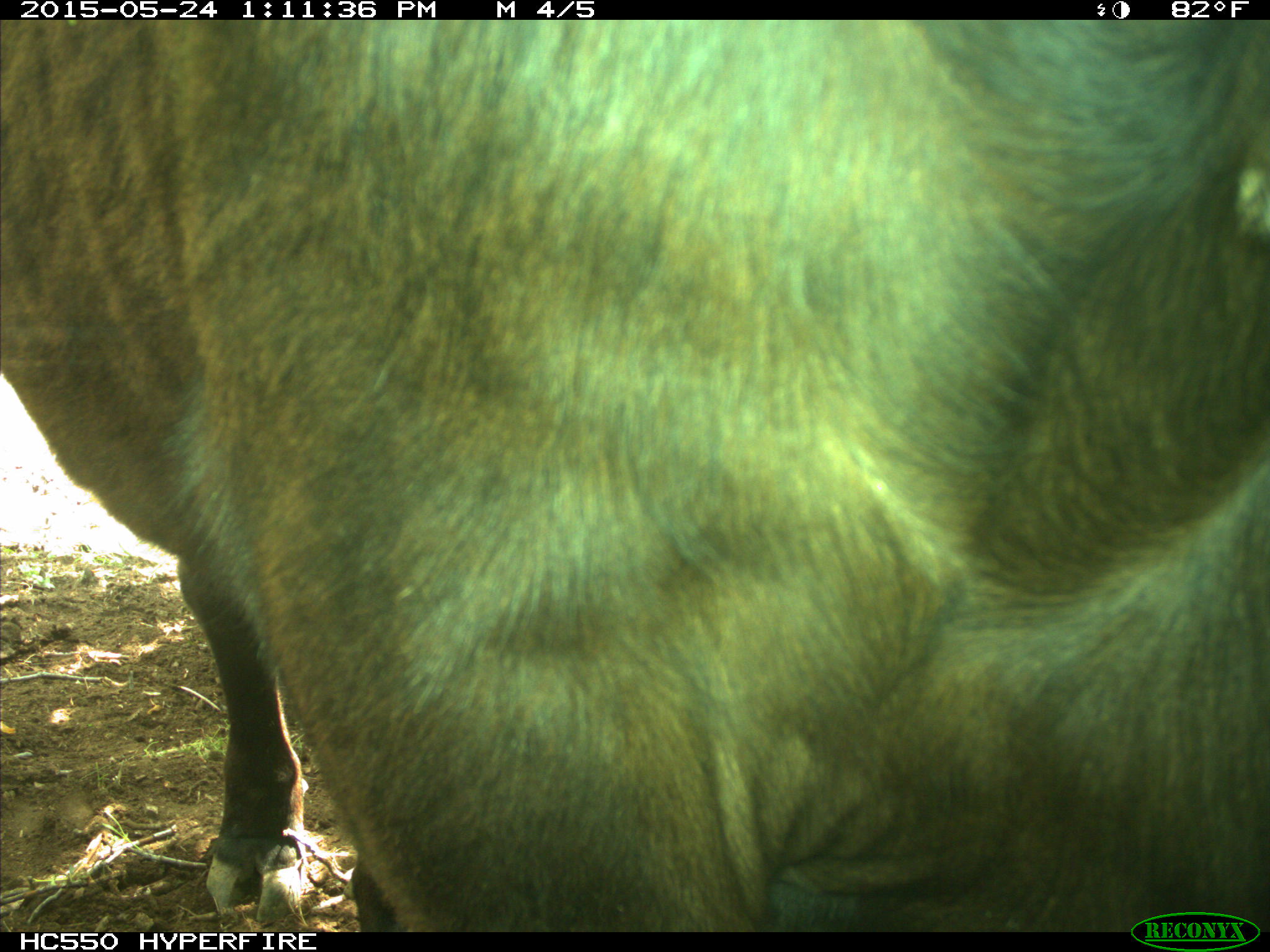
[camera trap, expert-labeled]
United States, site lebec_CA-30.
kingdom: Animalia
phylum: Chordata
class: Mammalia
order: Artiodactyla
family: Bovidae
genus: Bos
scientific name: Bos taurus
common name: domestic cow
Bos taurus (domestic cow).